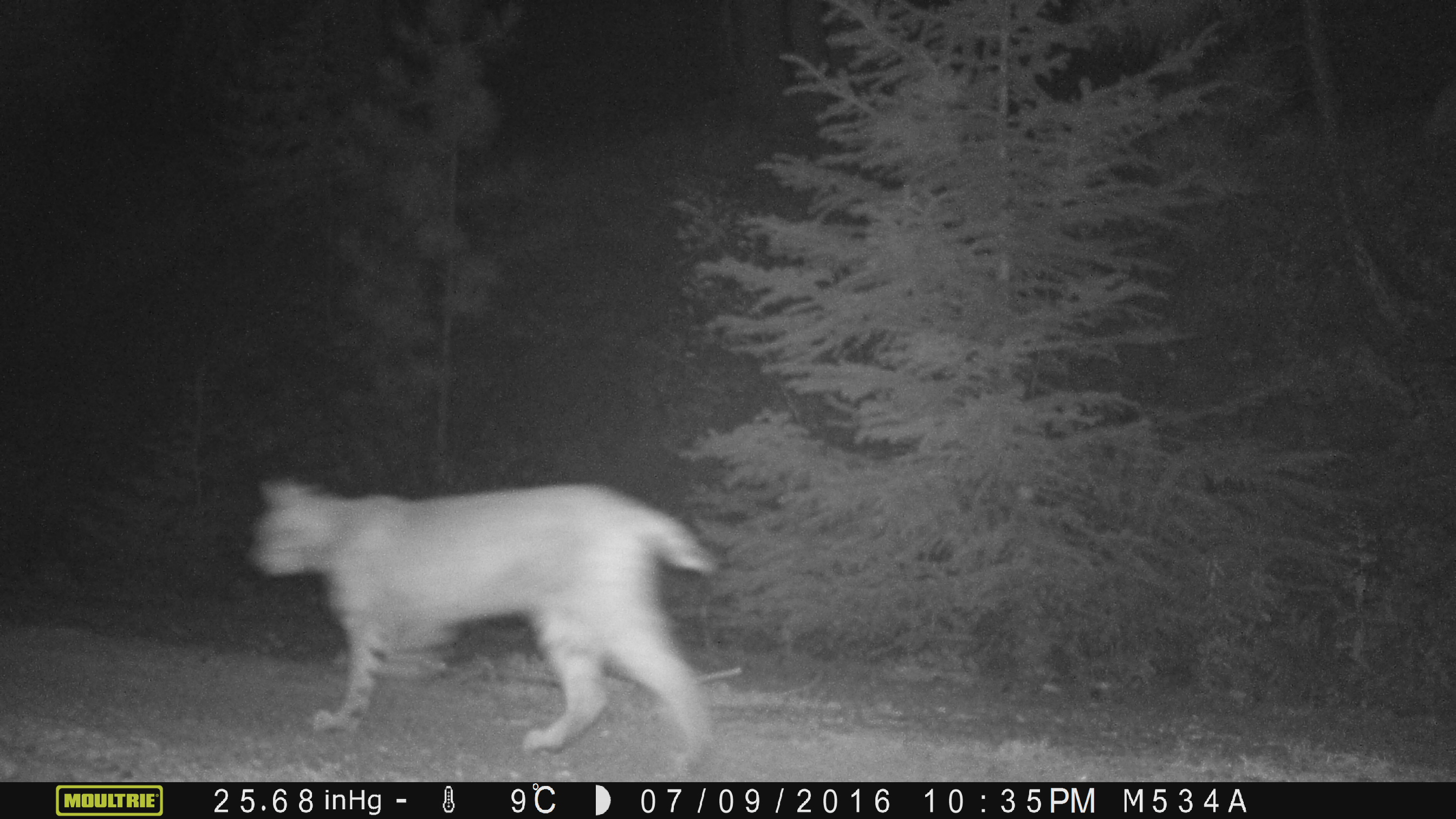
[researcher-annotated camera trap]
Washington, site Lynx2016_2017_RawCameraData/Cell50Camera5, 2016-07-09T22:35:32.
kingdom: Animalia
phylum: Chordata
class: Mammalia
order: Carnivora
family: Felidae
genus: Lynx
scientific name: Lynx rufus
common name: bobcat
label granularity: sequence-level